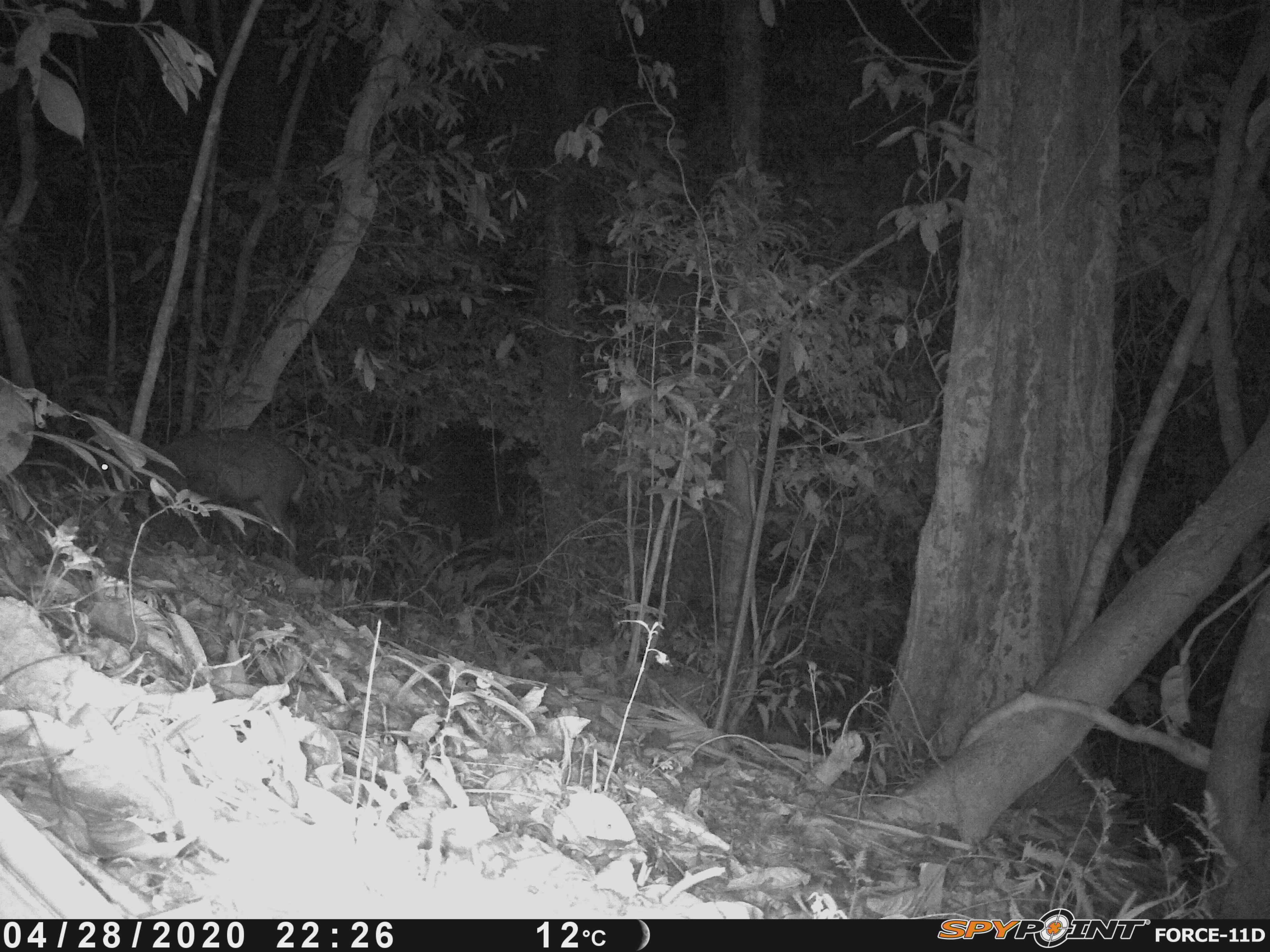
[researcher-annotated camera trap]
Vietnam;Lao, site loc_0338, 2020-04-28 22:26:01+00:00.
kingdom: Animalia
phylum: Chordata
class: Mammalia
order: Artiodactyla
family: Cervidae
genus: Muntiacus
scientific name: Muntiacus rooseveltorum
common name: roosevelt's muntjac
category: roosevelts muntjac group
Roosevelts muntjac group (roosevelt's muntjac) (Muntiacus rooseveltorum). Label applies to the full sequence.